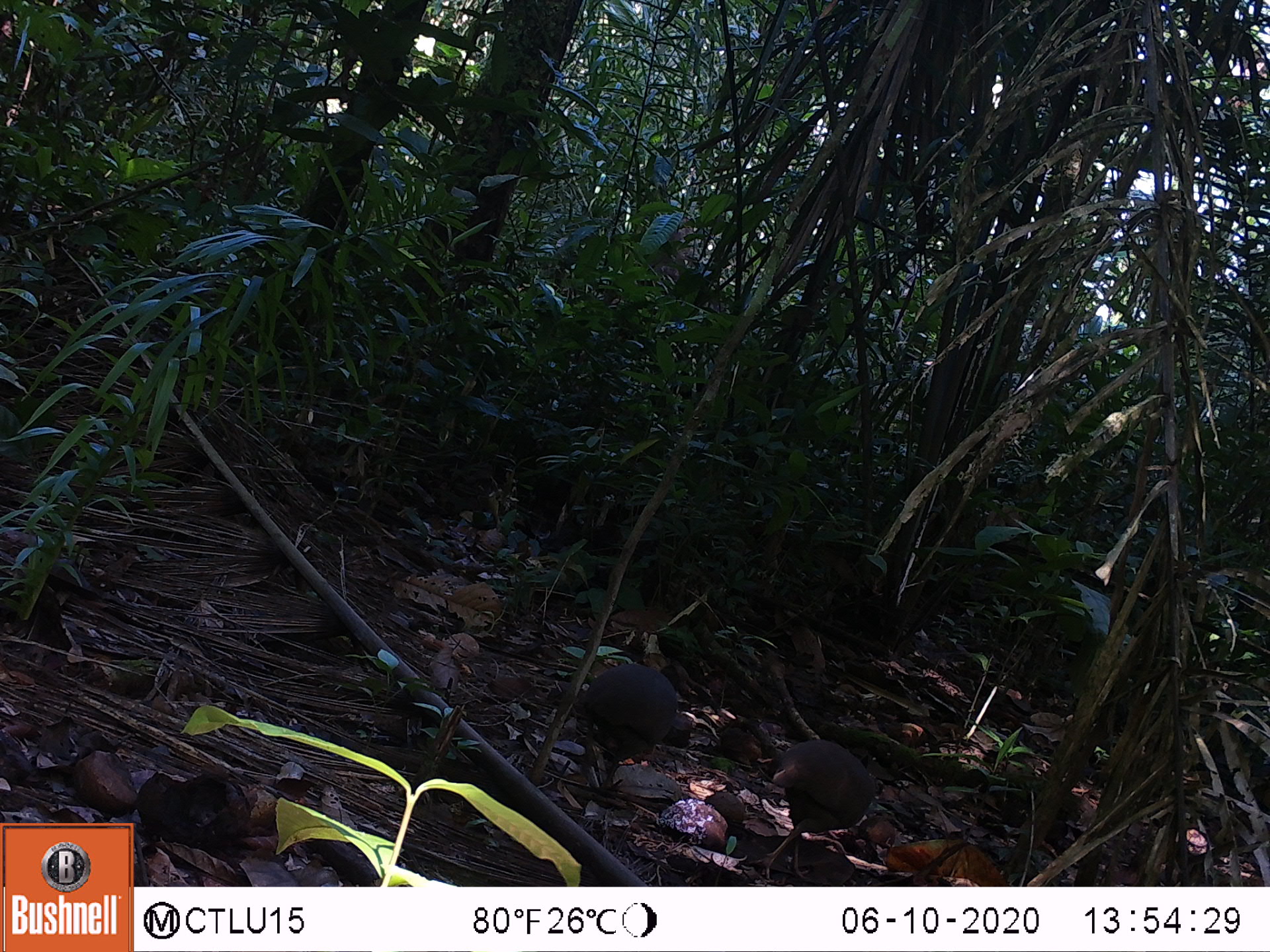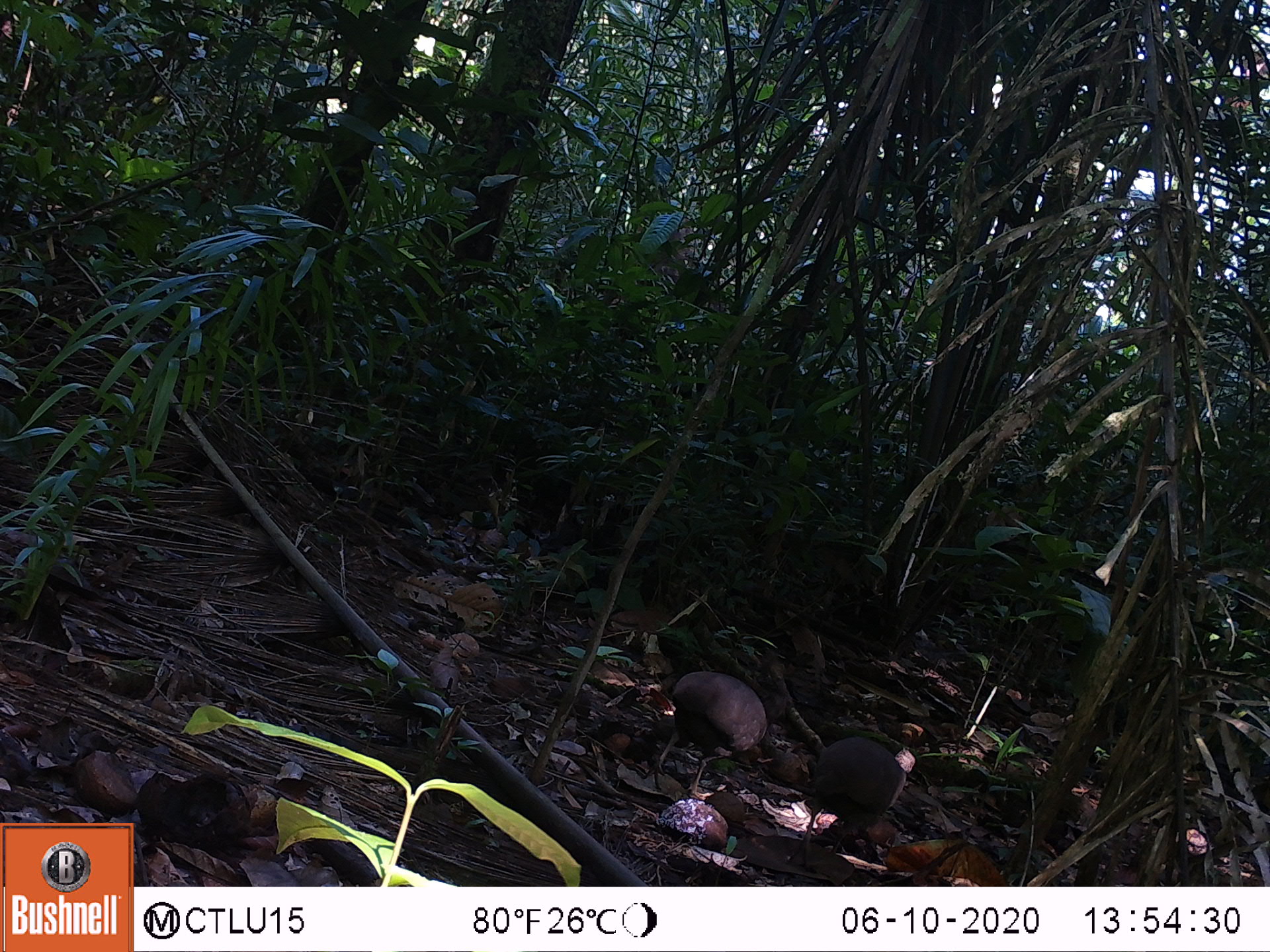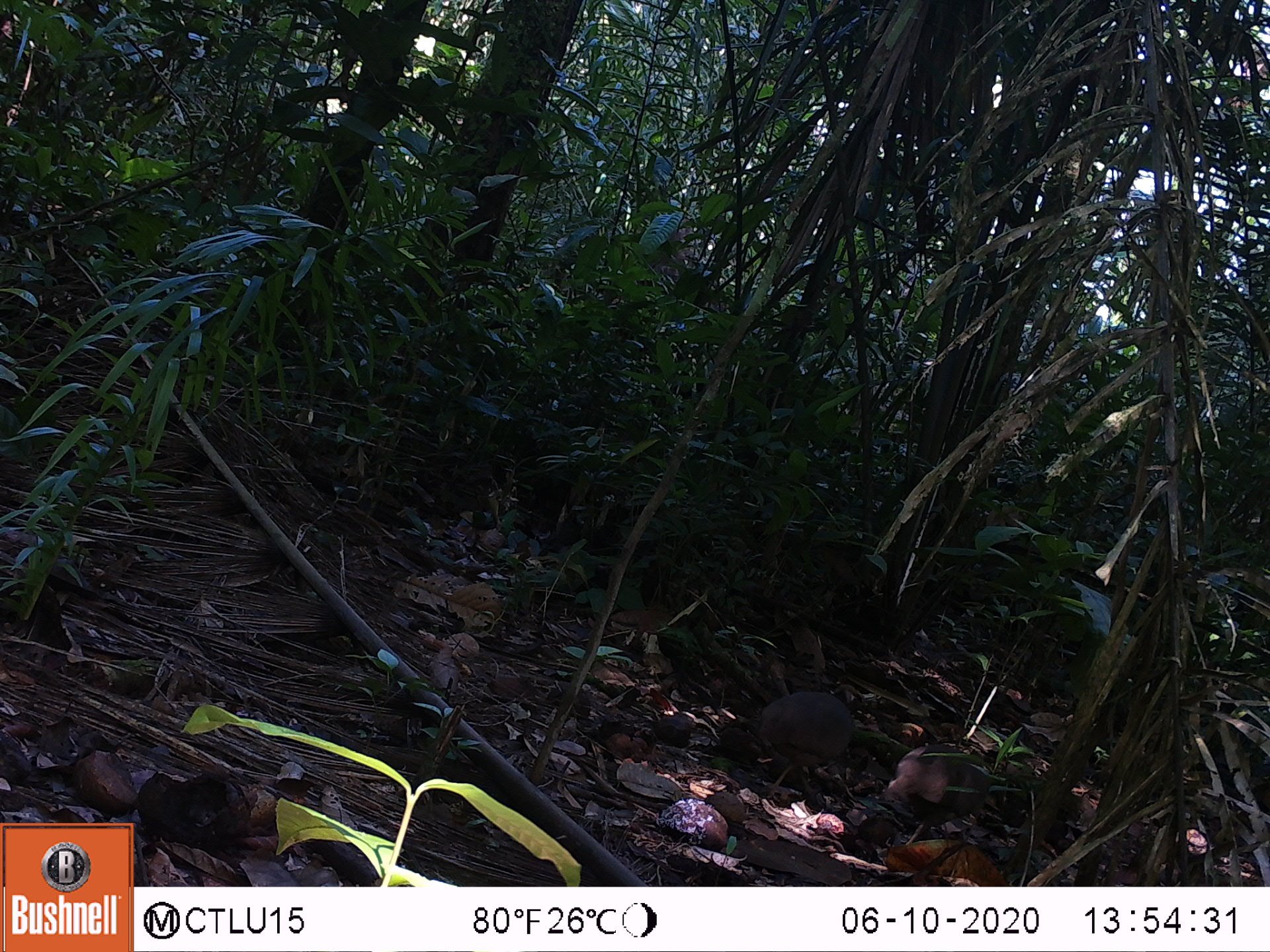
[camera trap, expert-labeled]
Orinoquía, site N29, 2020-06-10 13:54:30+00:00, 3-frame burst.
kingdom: Animalia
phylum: Chordata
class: Aves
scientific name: Aves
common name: bird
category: unknown bird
Unknown bird (bird) (Aves).